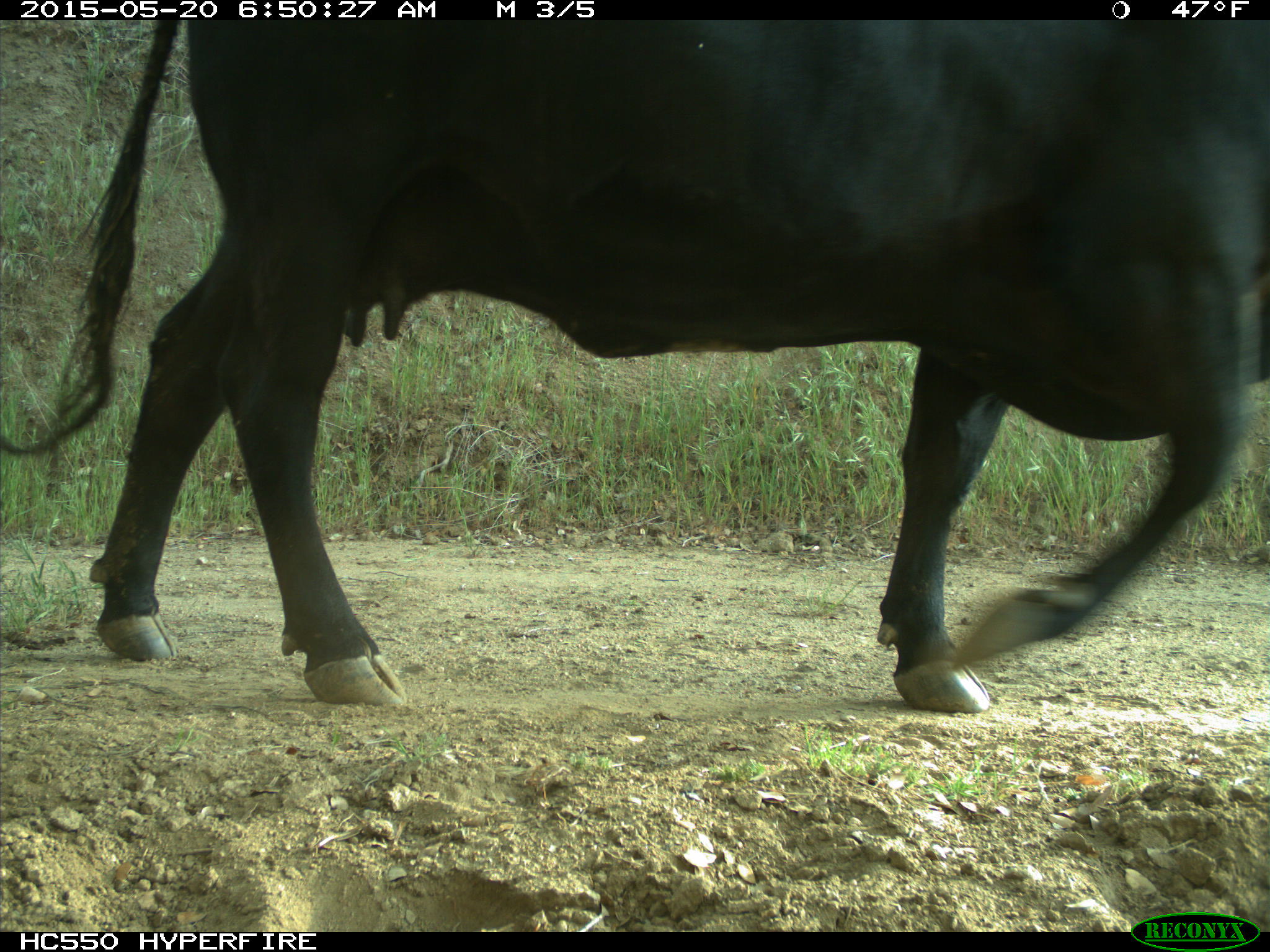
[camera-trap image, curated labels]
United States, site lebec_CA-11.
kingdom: Animalia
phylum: Chordata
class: Mammalia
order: Artiodactyla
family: Bovidae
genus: Bos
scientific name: Bos taurus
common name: domestic cow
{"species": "Bos taurus (domestic cow)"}